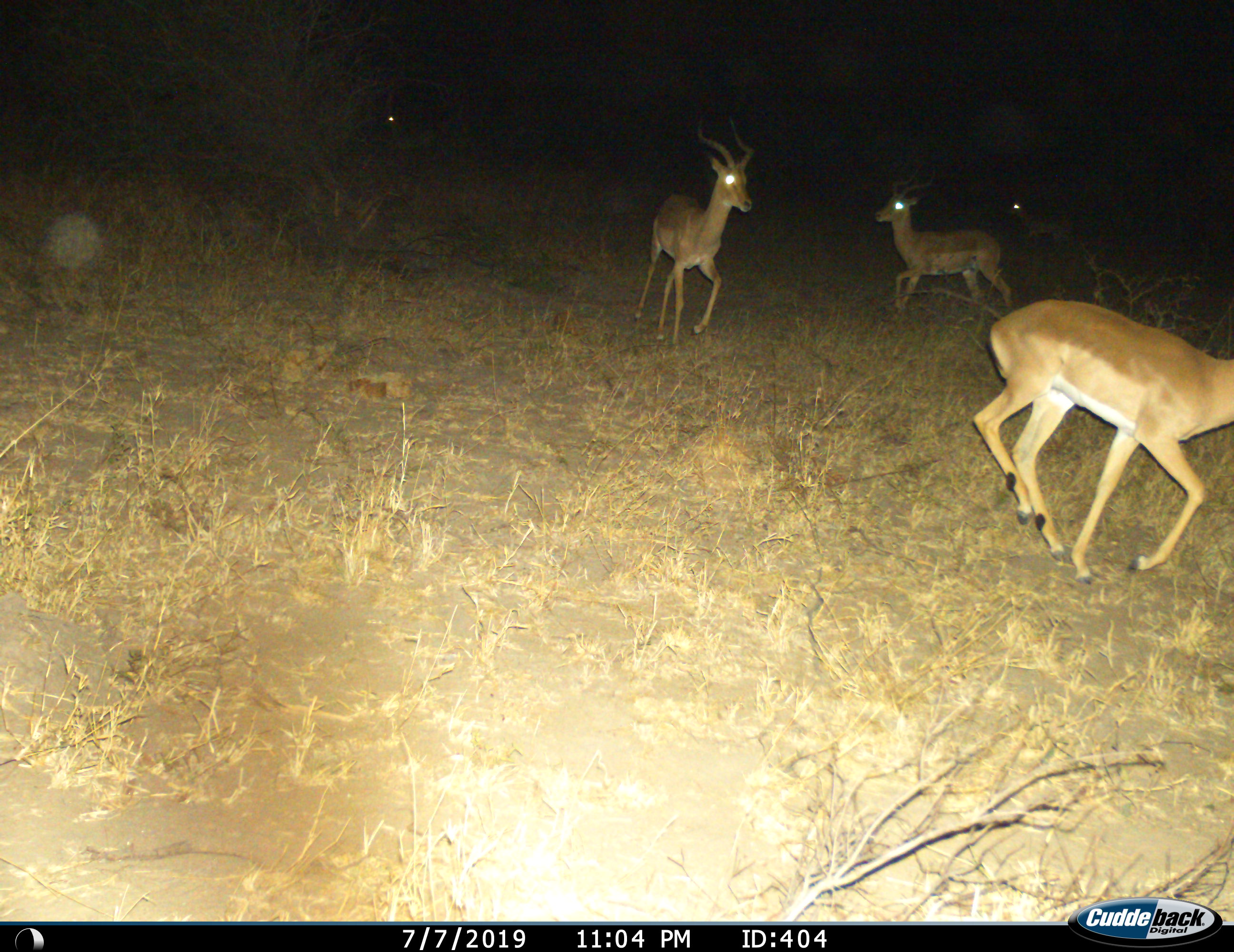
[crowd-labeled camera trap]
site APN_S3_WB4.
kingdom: Animalia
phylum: Chordata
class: Mammalia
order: Artiodactyla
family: Bovidae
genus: Aepyceros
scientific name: Aepyceros melampus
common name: impala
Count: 5.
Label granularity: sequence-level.